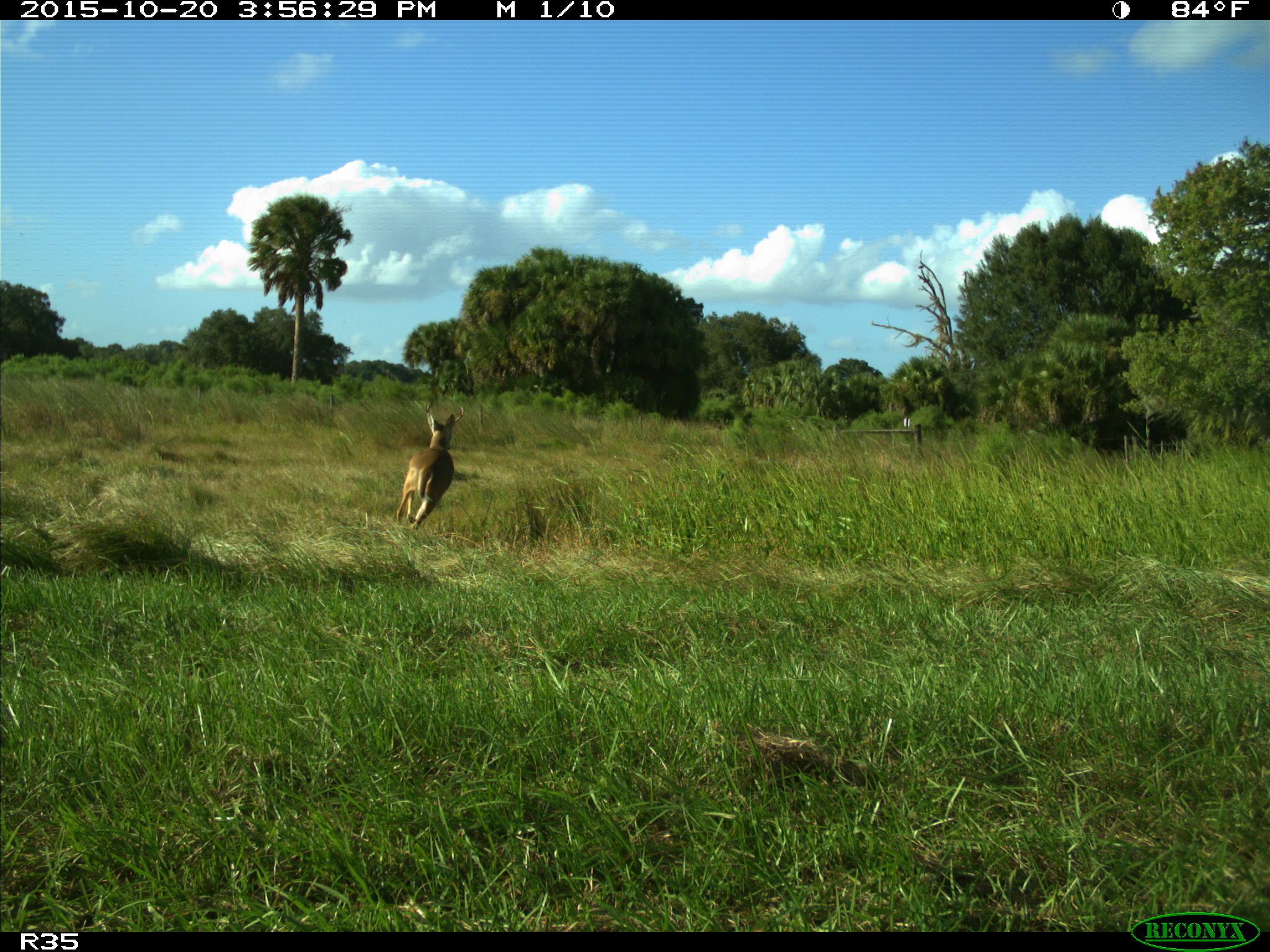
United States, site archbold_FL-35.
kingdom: Animalia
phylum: Chordata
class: Mammalia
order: Artiodactyla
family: Cervidae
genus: Odocoileus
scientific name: Odocoileus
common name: deer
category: unidentified deer